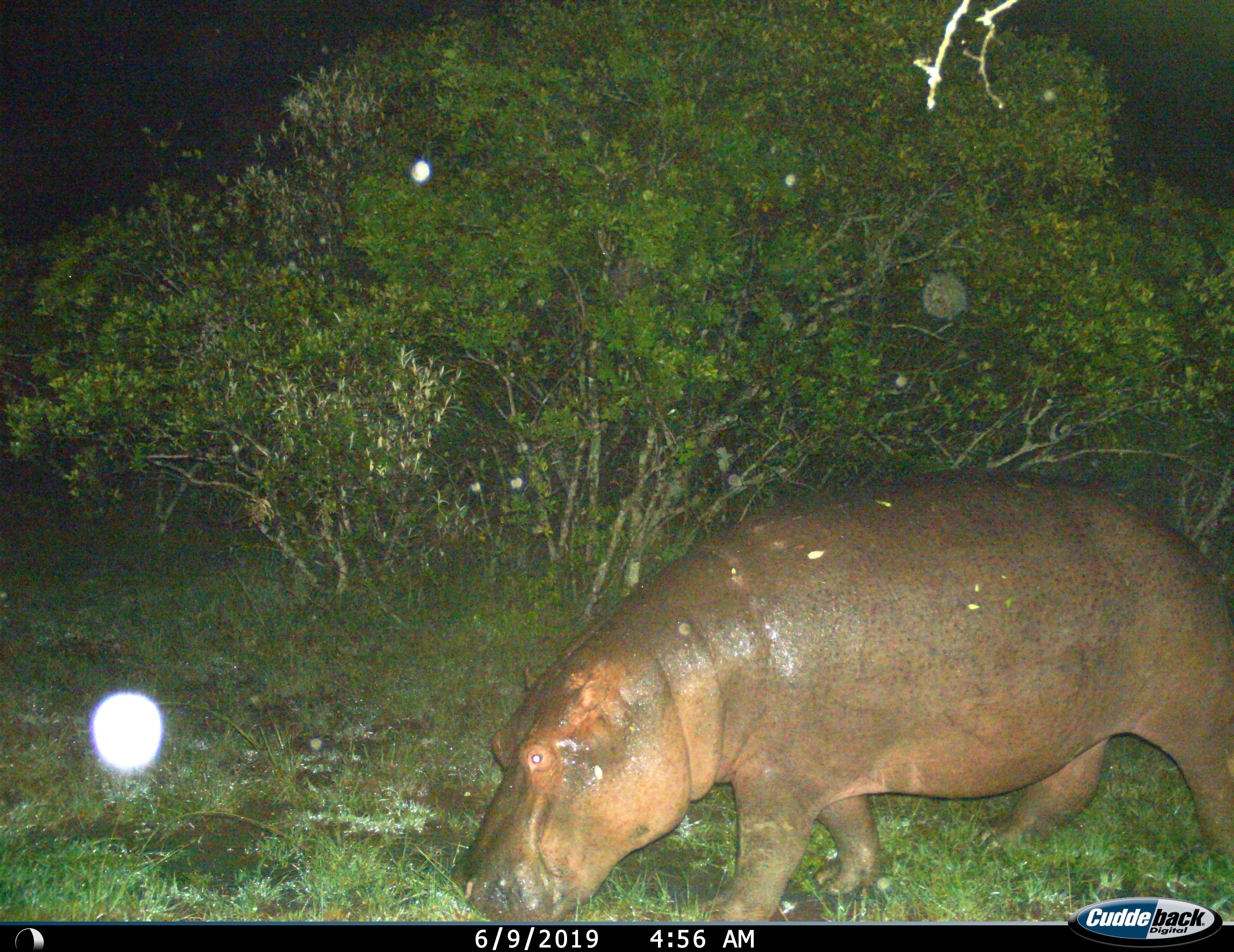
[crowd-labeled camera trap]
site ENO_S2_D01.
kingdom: Animalia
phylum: Chordata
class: Mammalia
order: Artiodactyla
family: Hippopotamidae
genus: Hippopotamus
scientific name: Hippopotamus amphibius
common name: hippopotamus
Hippopotamus (Hippopotamus amphibius), count 1. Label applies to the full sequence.